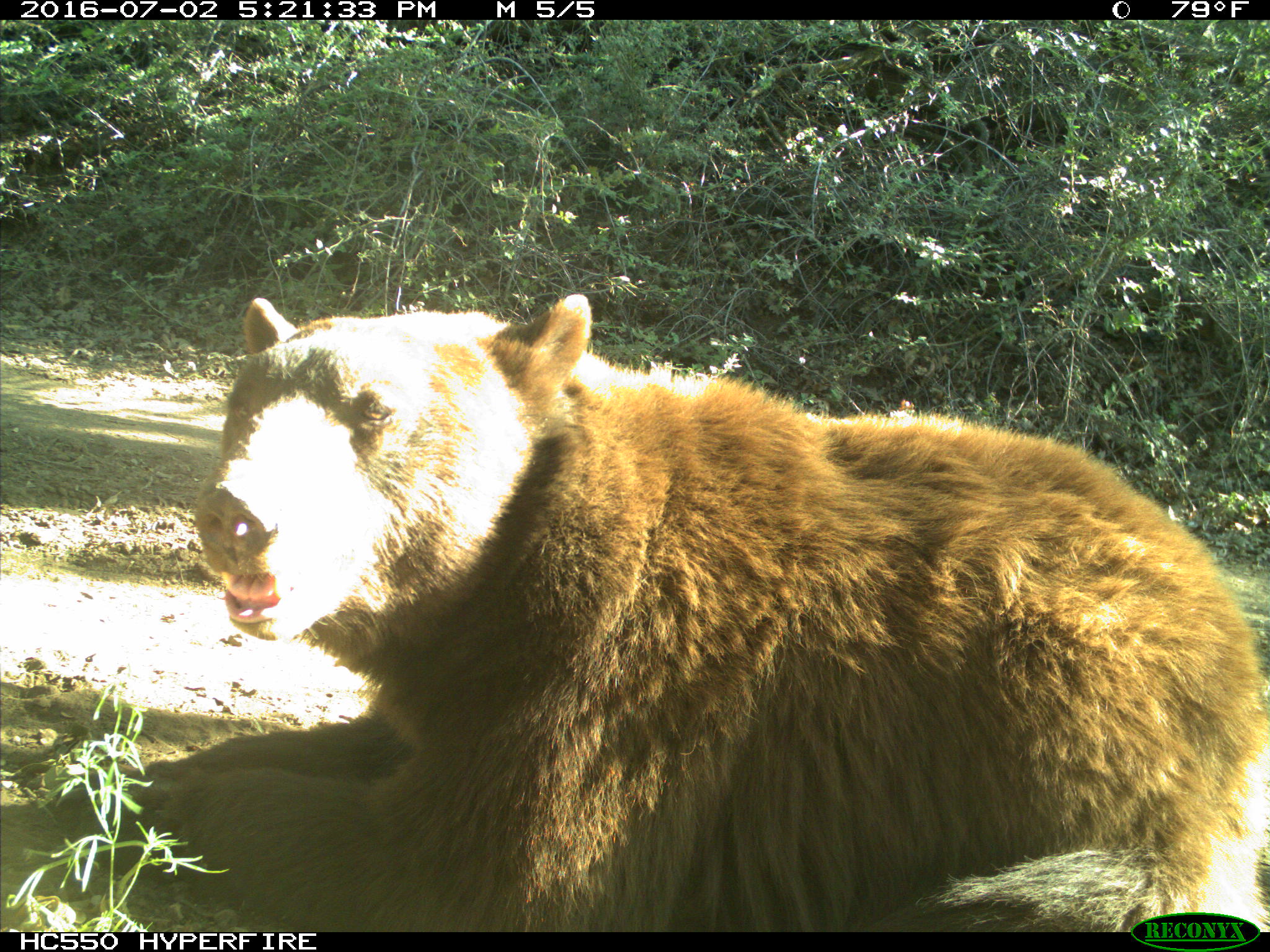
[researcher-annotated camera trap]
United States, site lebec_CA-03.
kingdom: Animalia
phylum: Chordata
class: Mammalia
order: Carnivora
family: Ursidae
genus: Ursus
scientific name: Ursus americanus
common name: american black bear